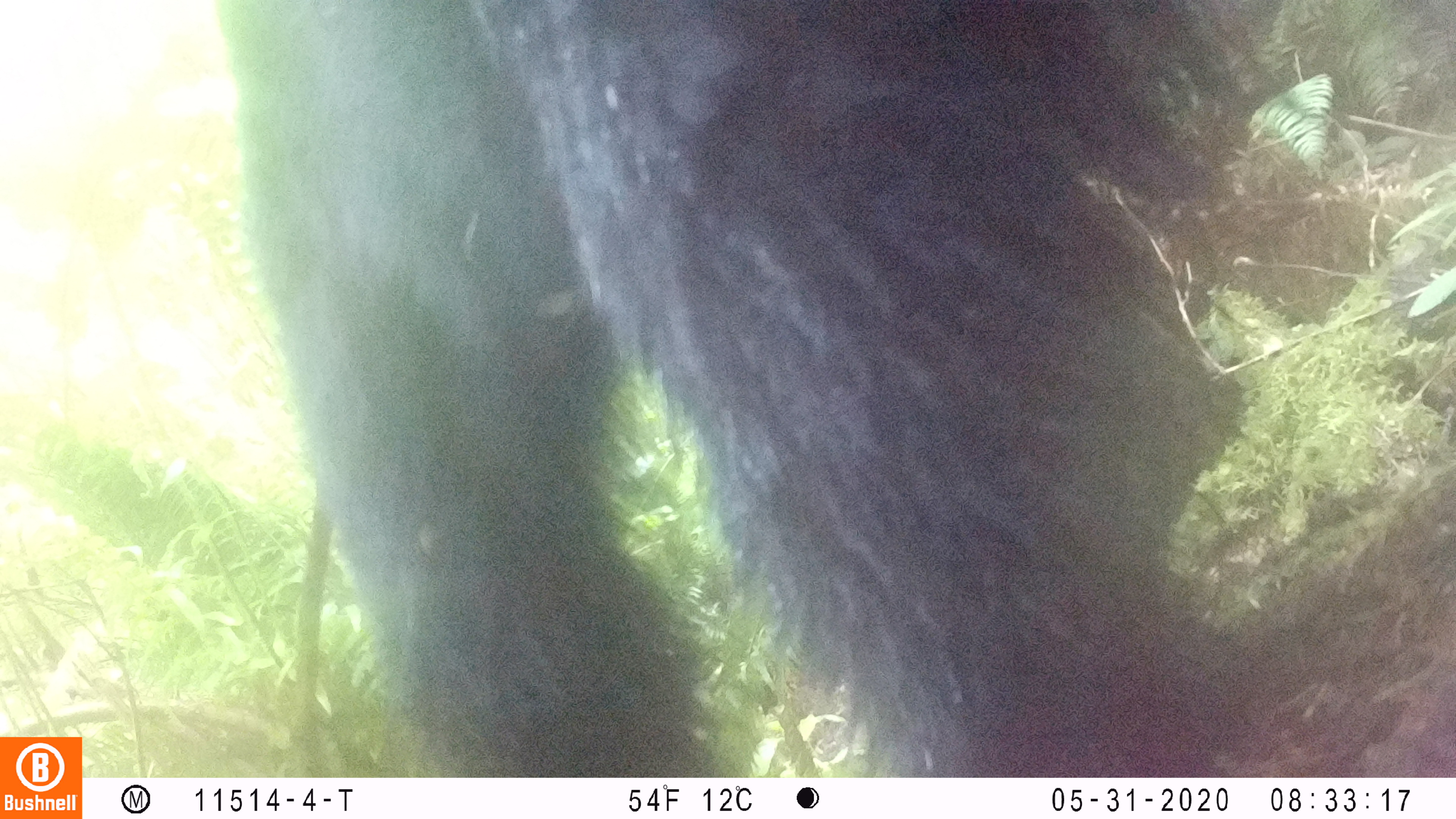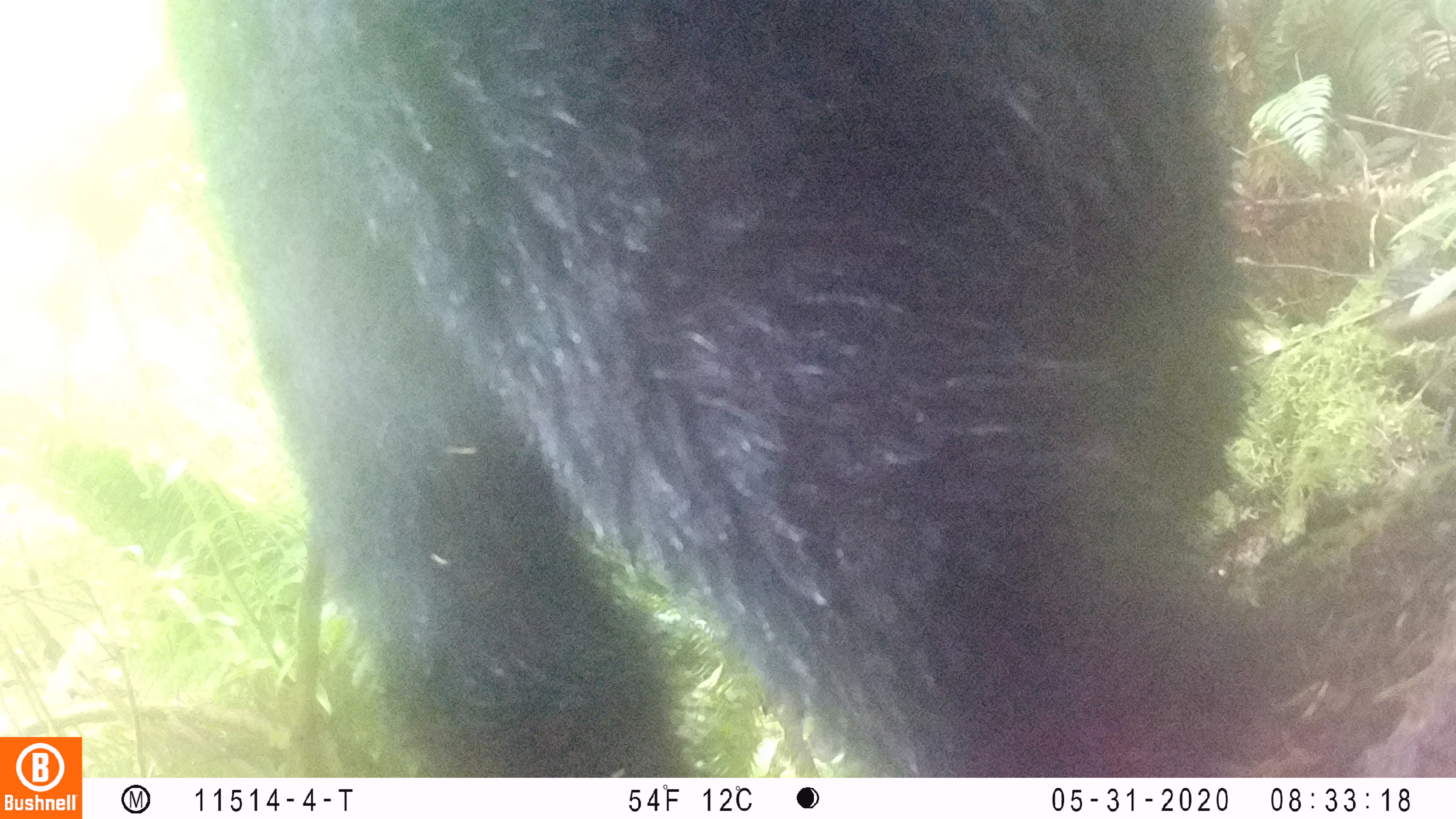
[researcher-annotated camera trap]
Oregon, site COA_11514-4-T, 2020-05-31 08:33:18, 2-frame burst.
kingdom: Animalia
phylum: Chordata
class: Mammalia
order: Carnivora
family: Ursidae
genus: Ursus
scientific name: Ursus americanus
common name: american black bear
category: black bear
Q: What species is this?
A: Black bear (american black bear) (Ursus americanus).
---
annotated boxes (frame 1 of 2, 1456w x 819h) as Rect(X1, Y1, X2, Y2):
black bear: Rect(238, 5, 1322, 768)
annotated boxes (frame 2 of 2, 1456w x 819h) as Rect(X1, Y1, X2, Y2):
black bear: Rect(198, 3, 1252, 768)